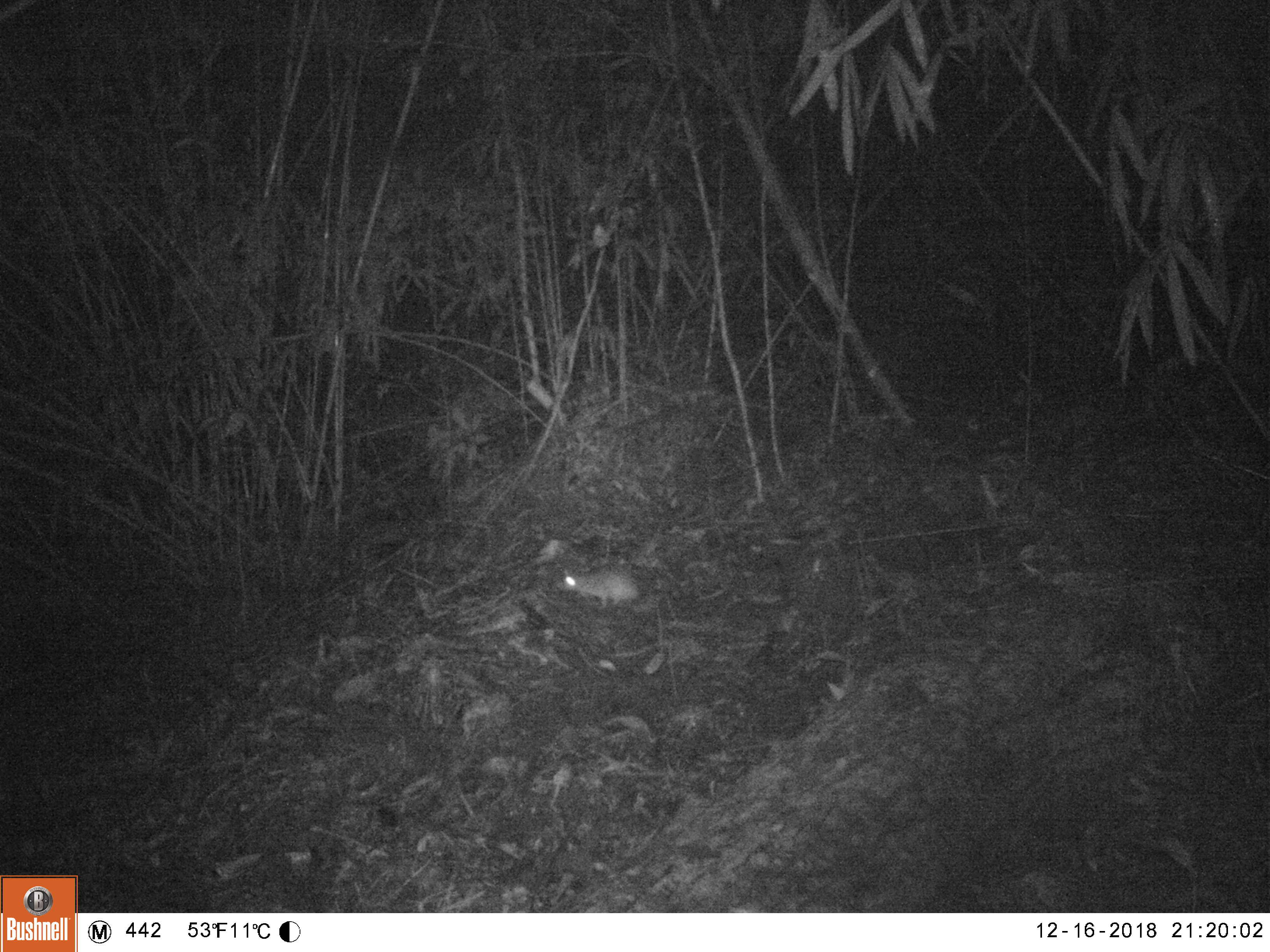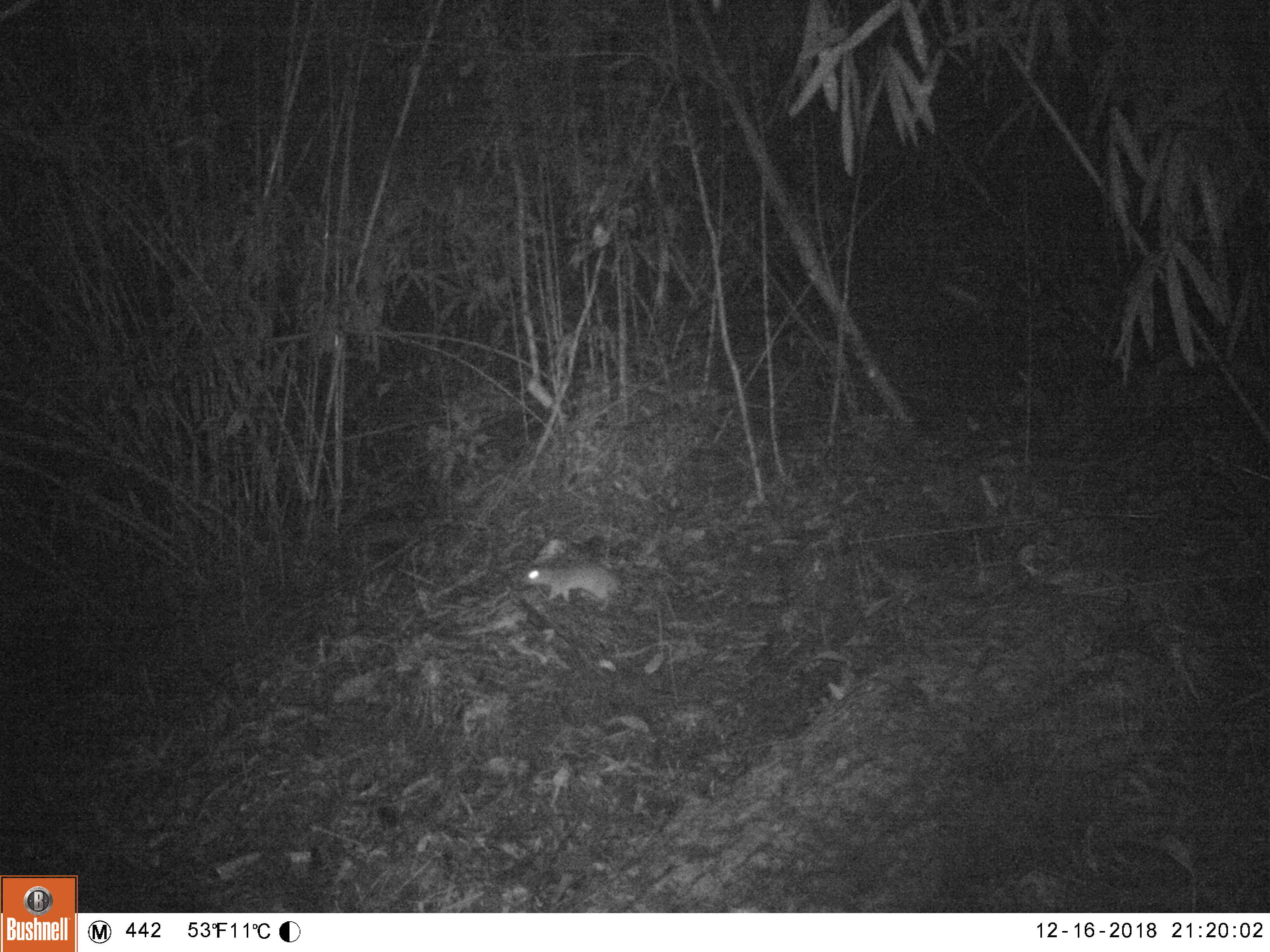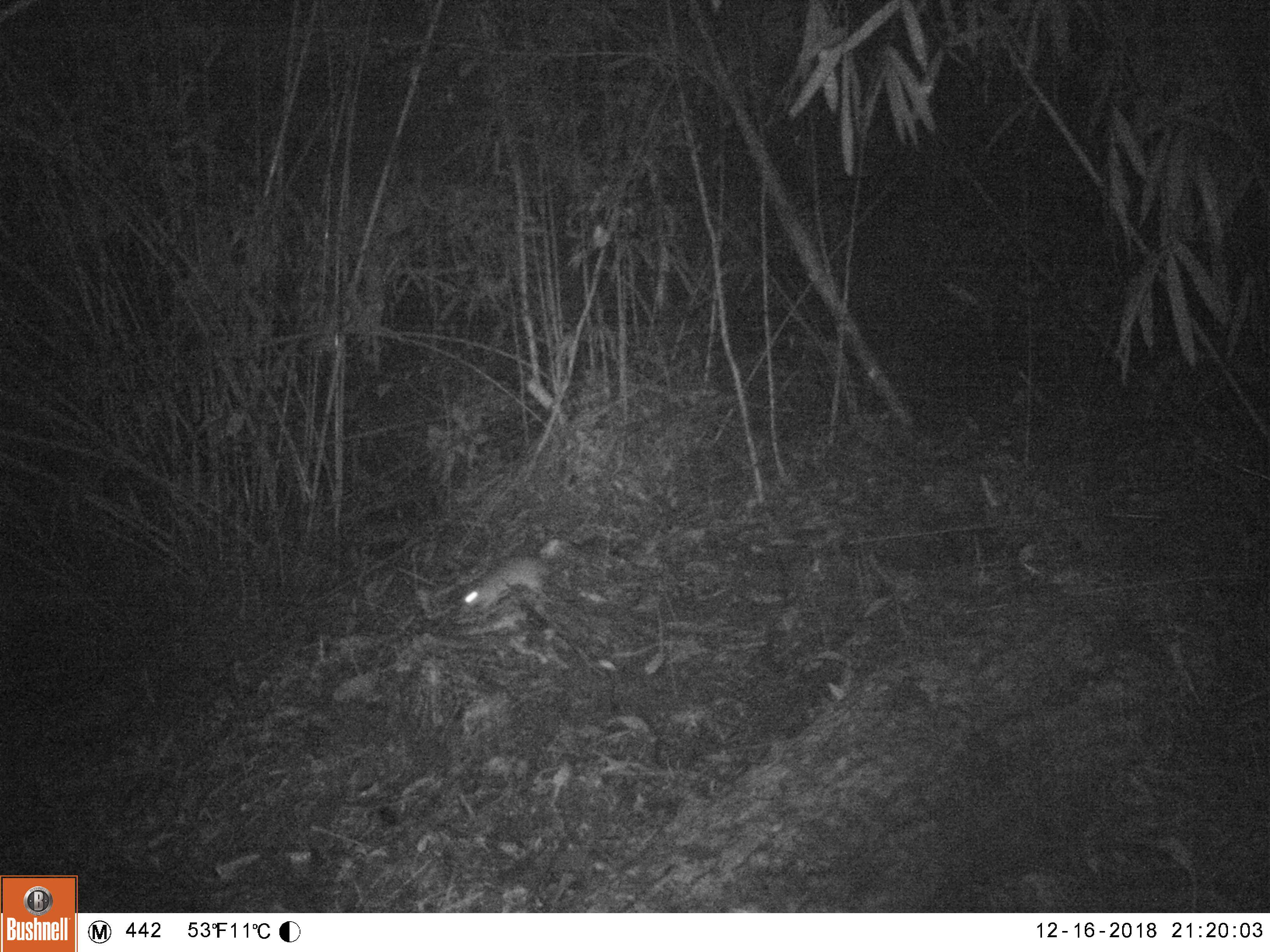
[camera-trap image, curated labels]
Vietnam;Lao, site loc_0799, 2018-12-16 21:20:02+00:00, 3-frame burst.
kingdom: Animalia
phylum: Chordata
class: Mammalia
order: Rodentia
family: Muridae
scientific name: Muridae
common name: old-world mice and rats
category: unidentified murid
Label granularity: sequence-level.